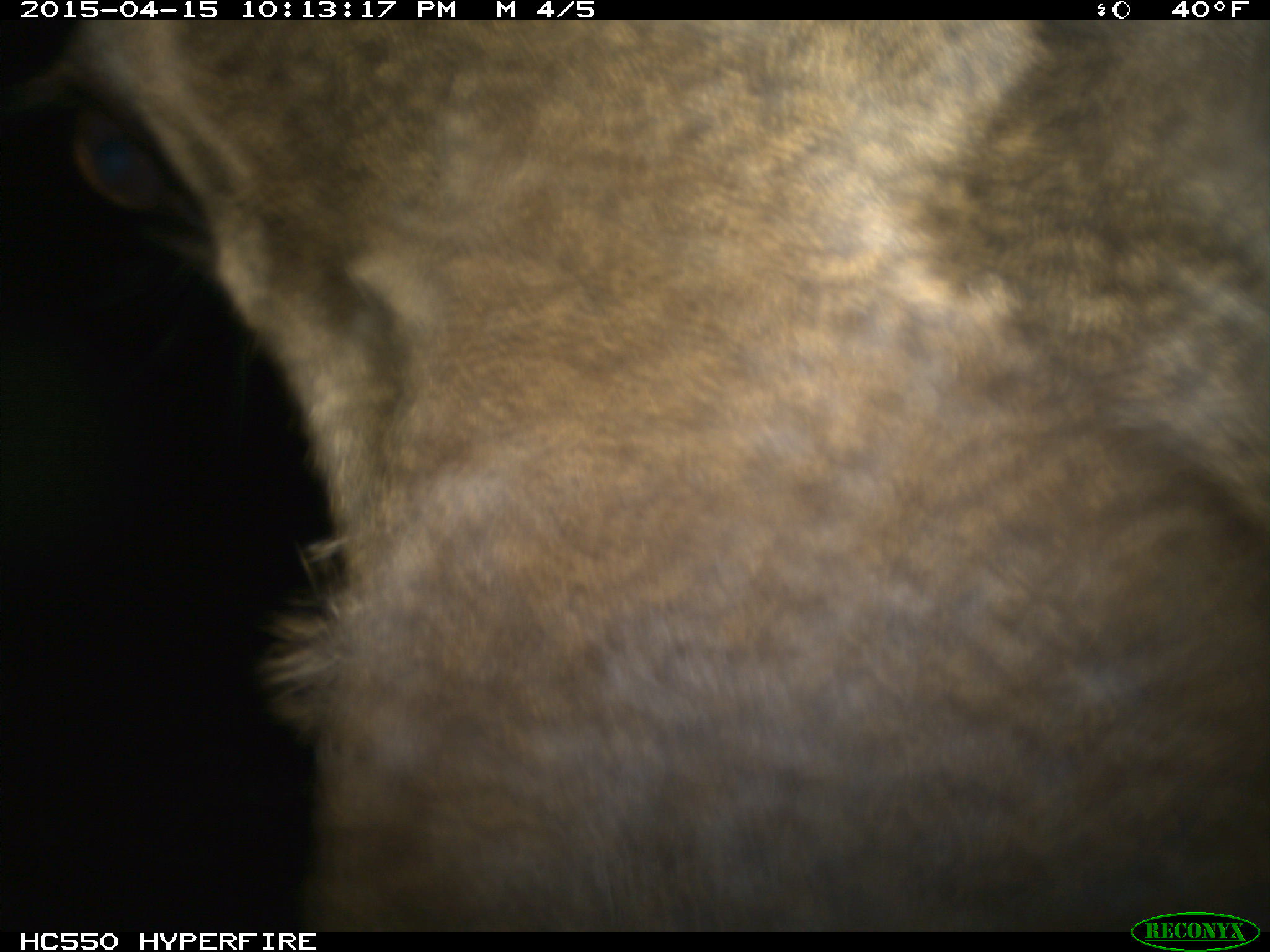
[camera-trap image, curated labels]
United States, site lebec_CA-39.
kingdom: Animalia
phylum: Chordata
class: Mammalia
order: Artiodactyla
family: Cervidae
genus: Cervus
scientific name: Cervus canadensis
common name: elk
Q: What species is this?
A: Cervus canadensis (elk).